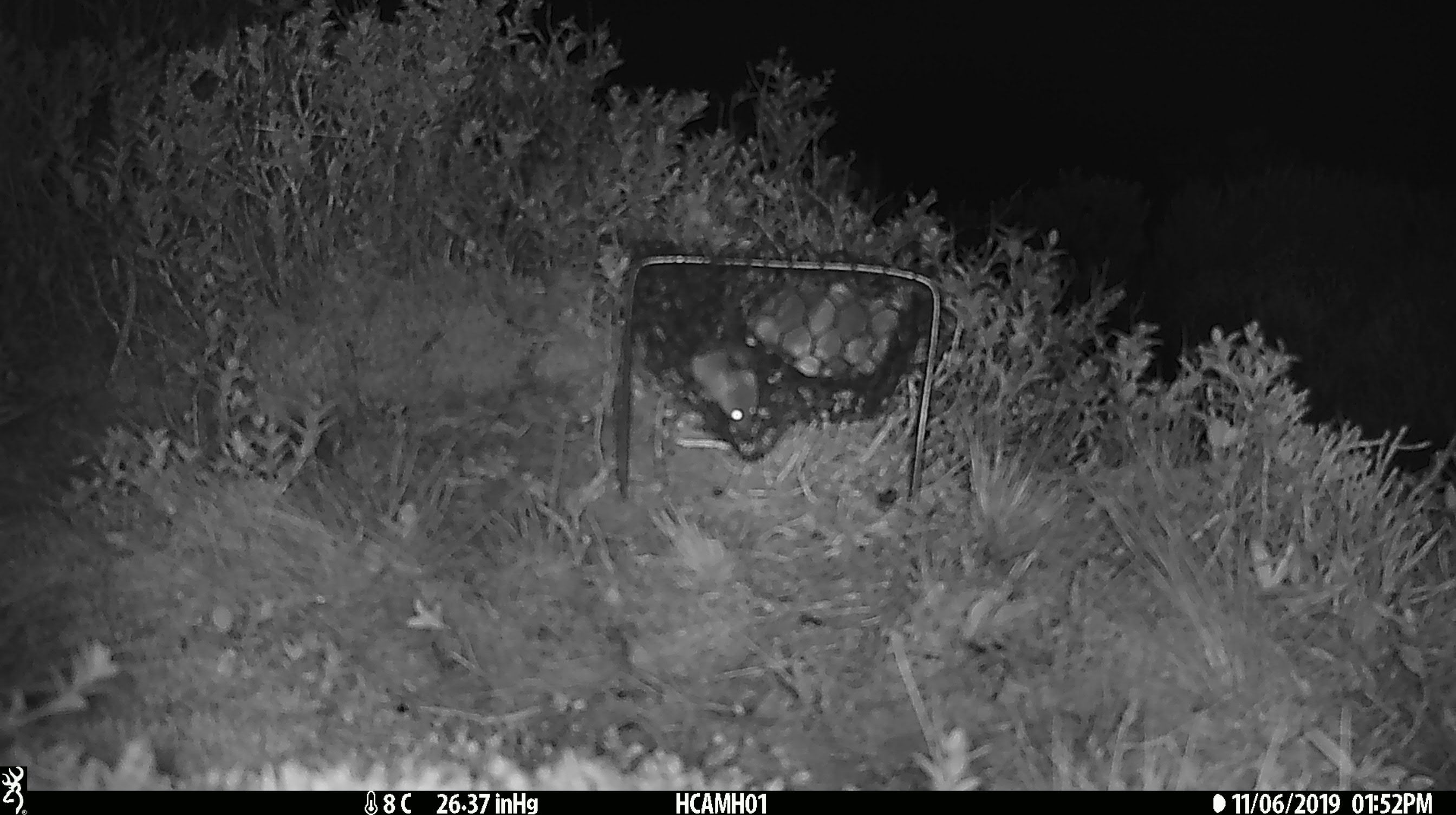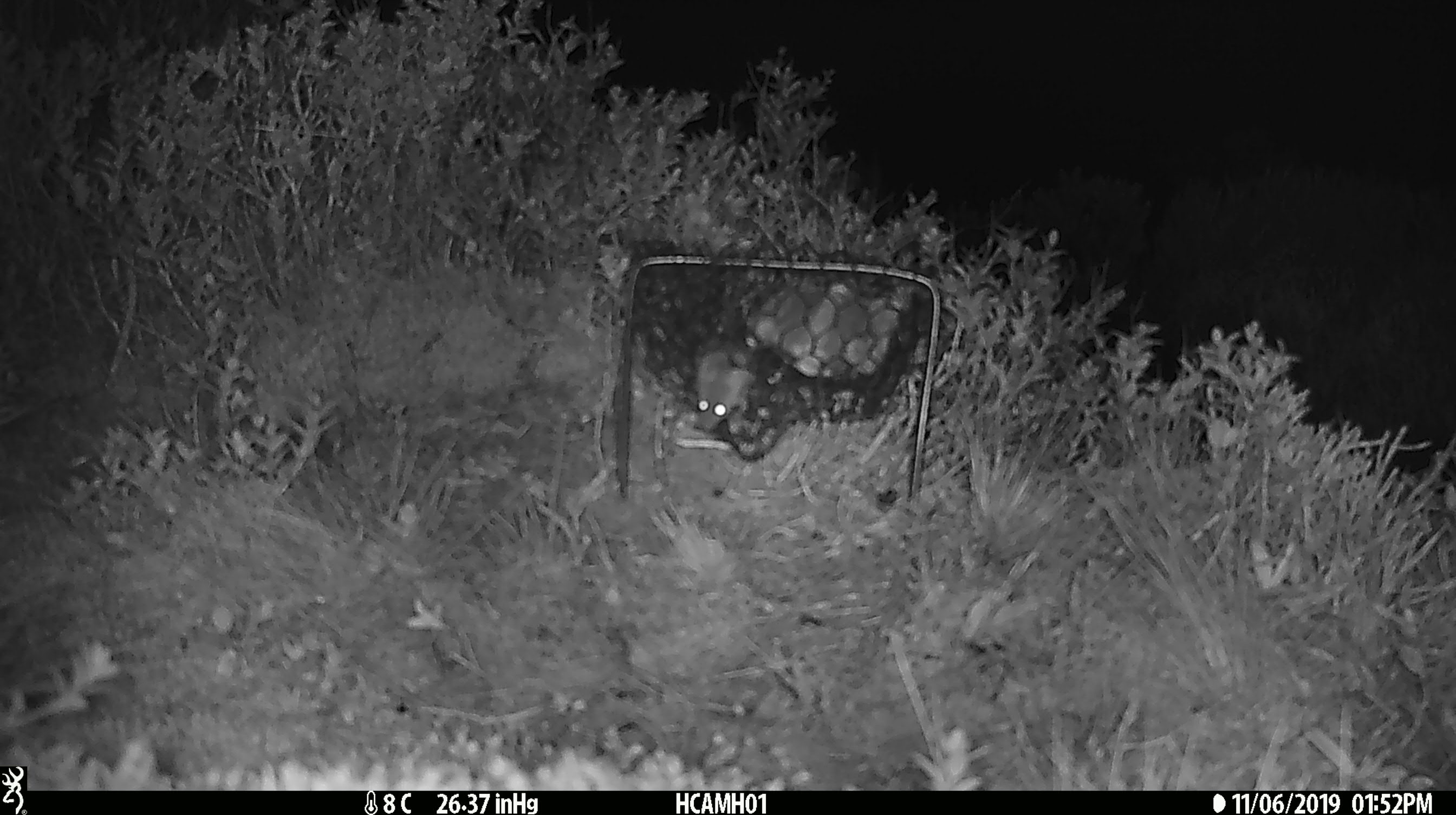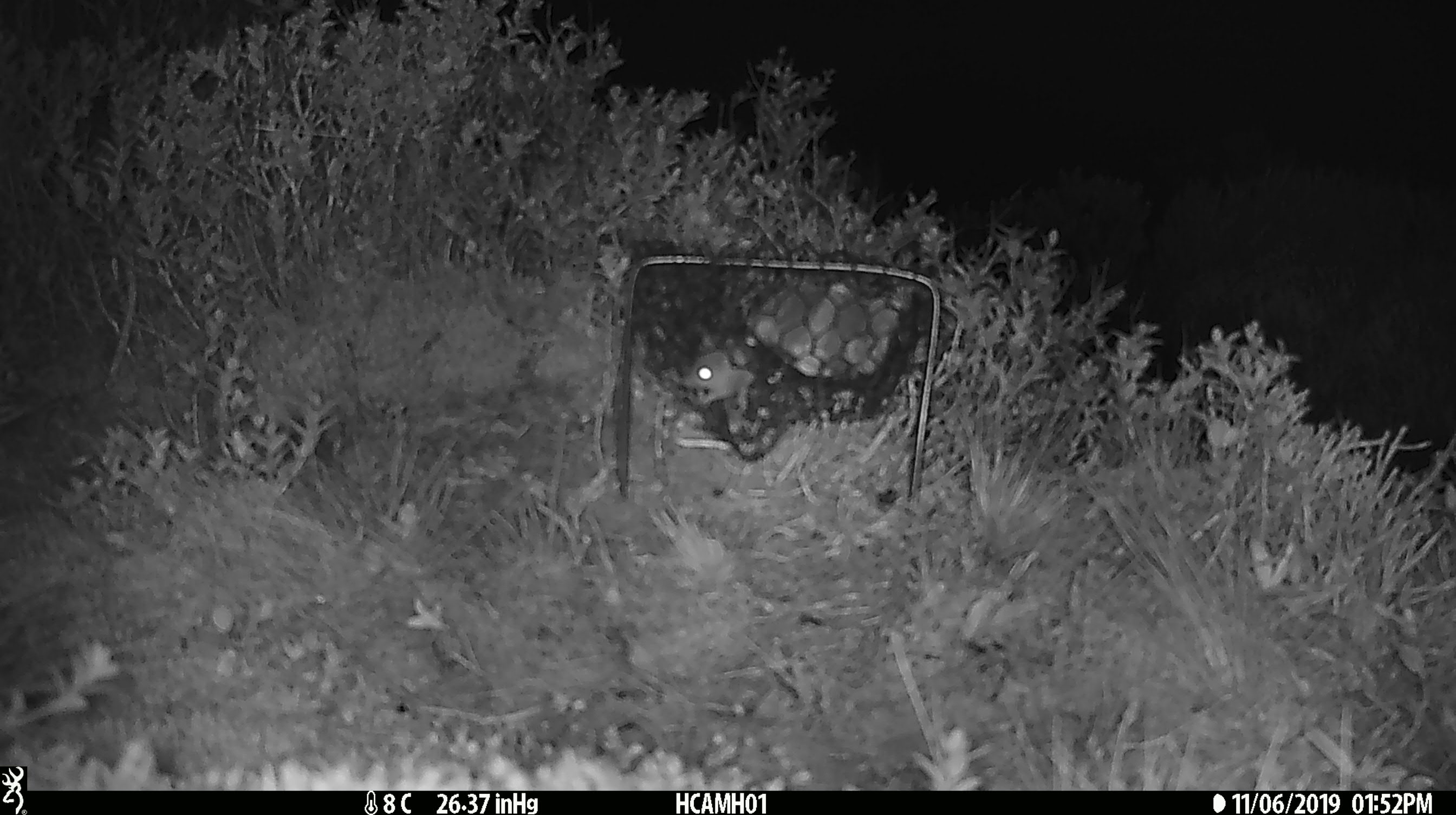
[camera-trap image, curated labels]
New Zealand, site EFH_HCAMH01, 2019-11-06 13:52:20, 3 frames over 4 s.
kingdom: Animalia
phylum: Chordata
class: Mammalia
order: Rodentia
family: Muridae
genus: Mus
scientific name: Mus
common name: mouse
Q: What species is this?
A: Mouse (Mus).